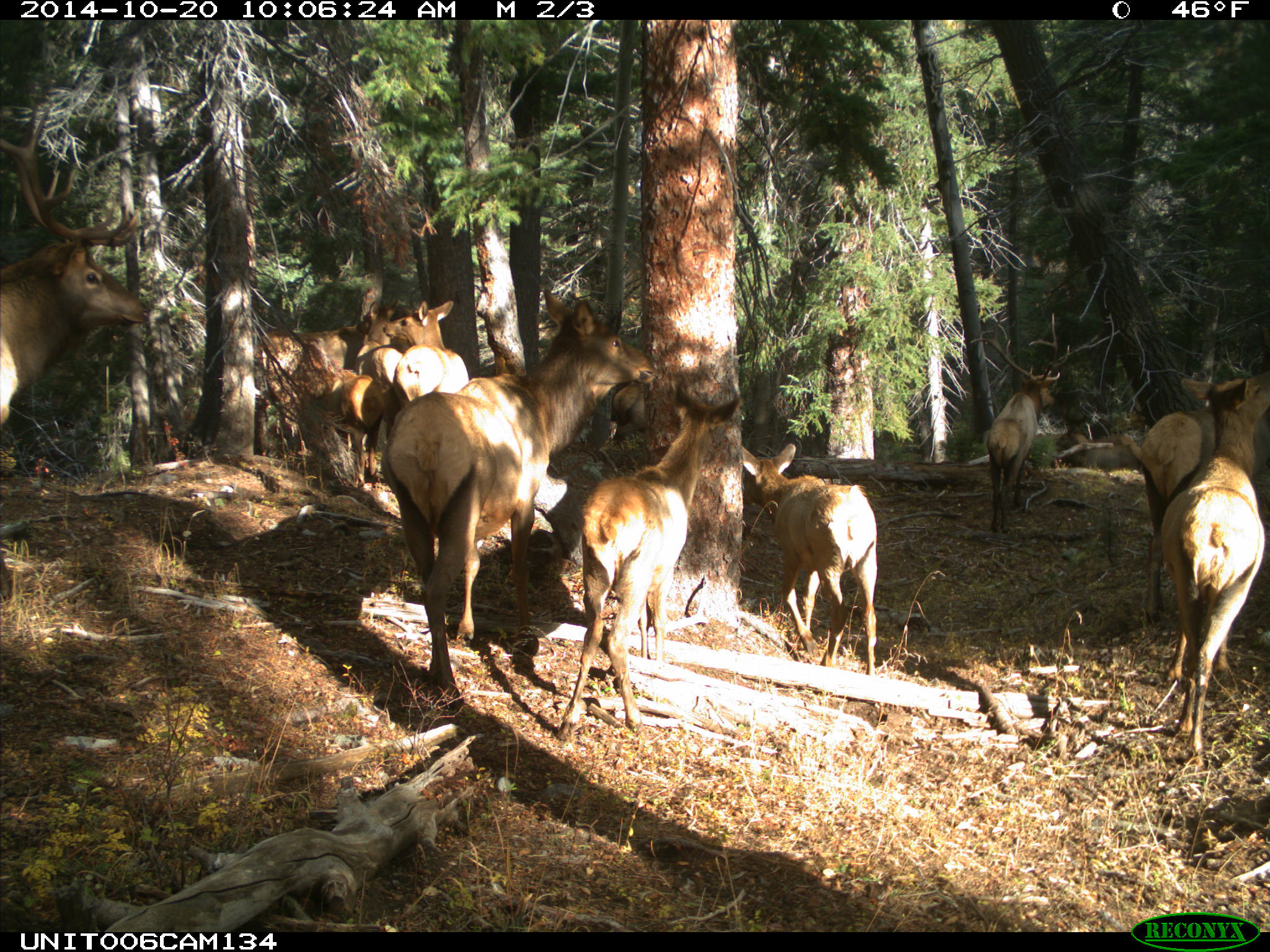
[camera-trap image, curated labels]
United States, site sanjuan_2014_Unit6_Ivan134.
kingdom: Animalia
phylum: Chordata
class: Mammalia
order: Artiodactyla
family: Cervidae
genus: Cervus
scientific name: Cervus elaphus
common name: red deer